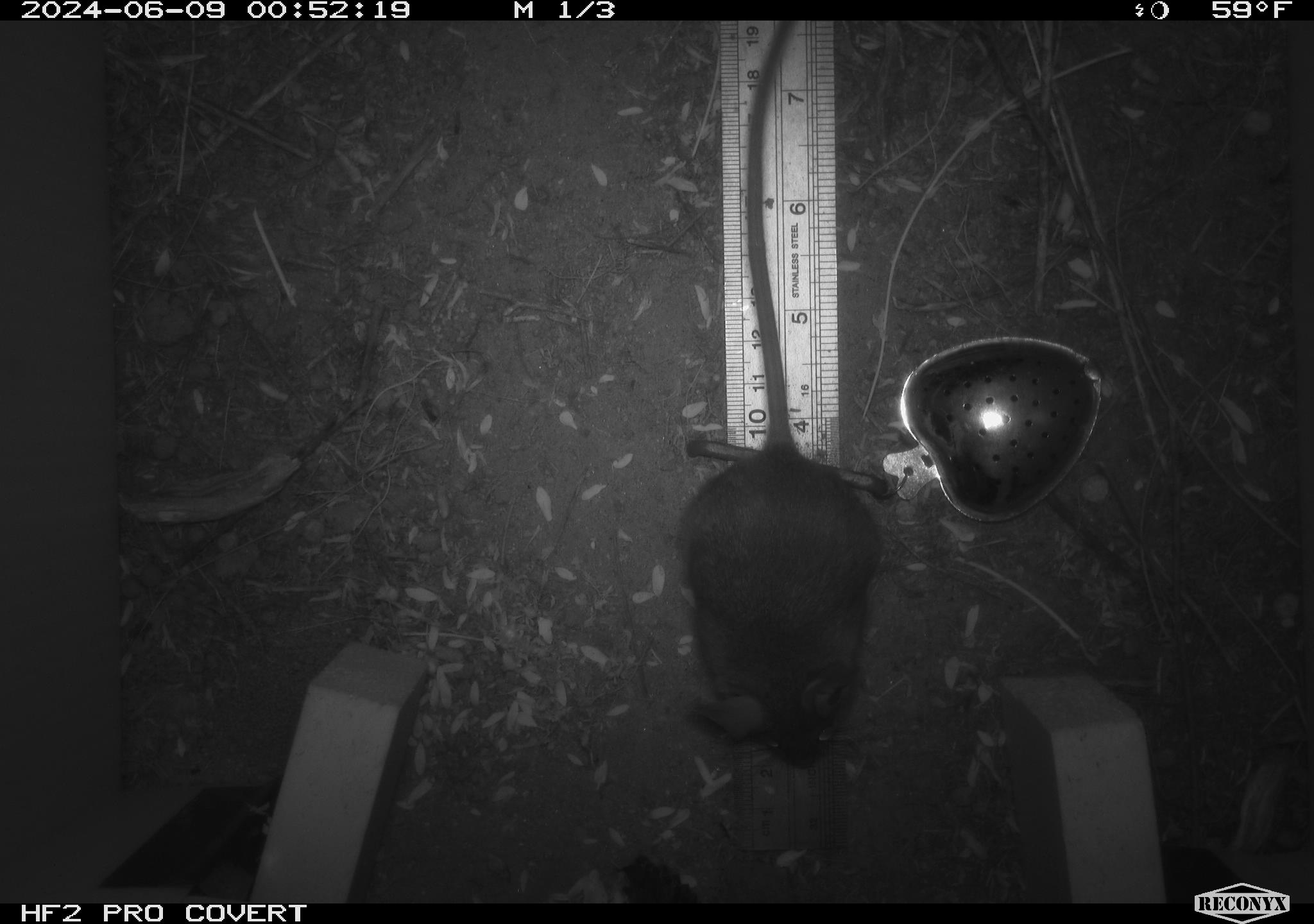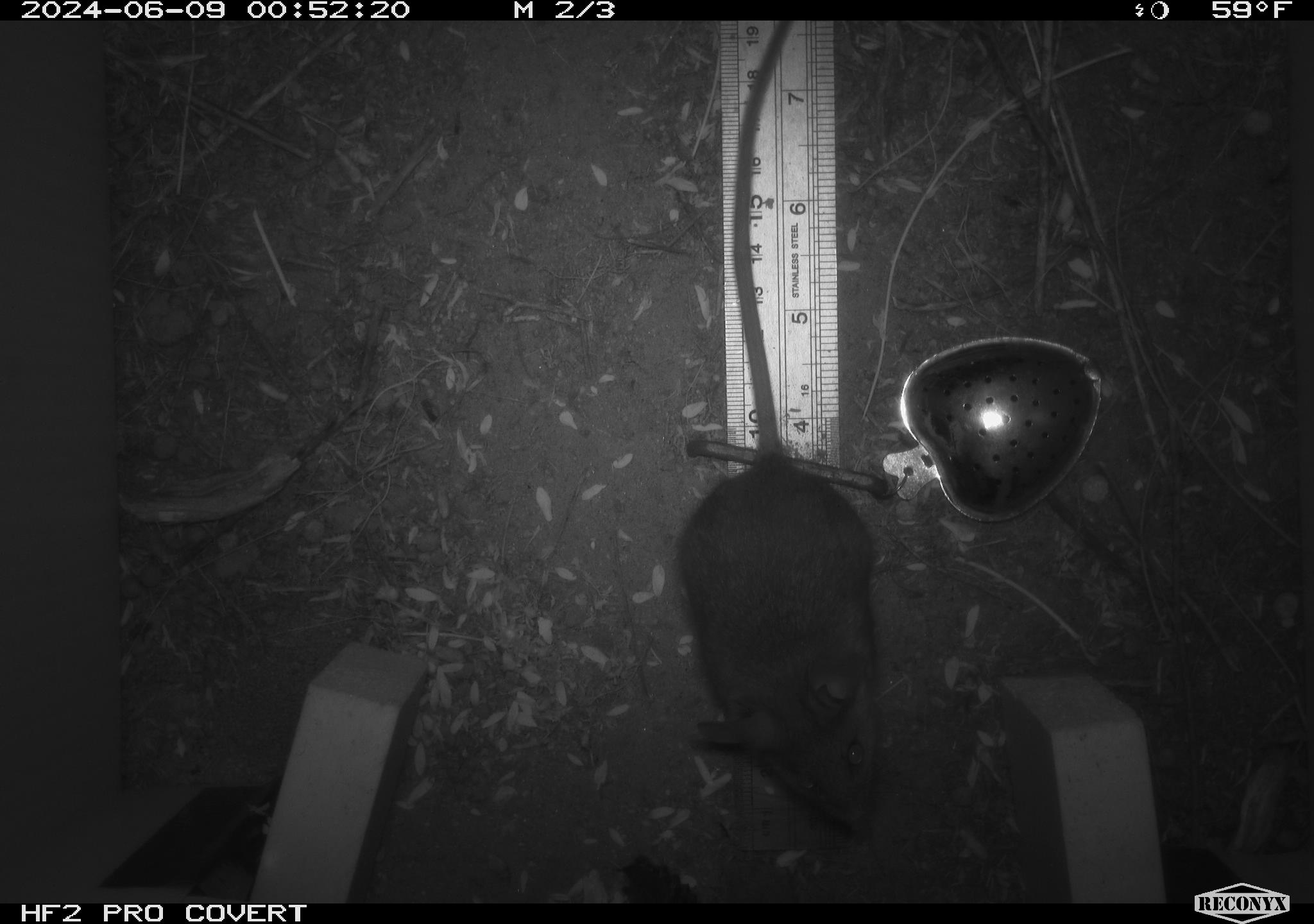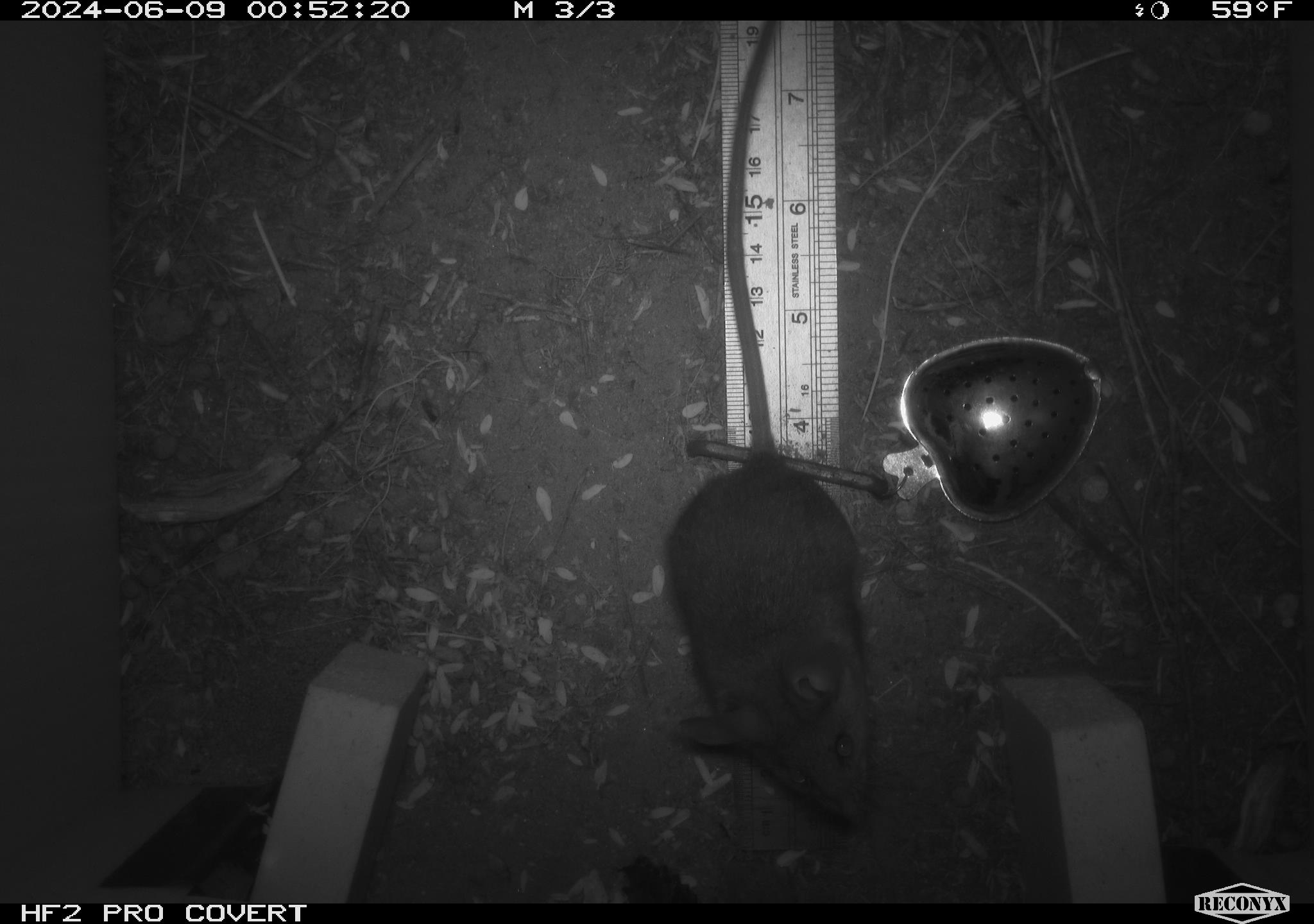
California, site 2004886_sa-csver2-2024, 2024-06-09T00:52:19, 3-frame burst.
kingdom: Animalia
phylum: Chordata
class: Mammalia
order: Rodentia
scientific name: Rodentia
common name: rodent